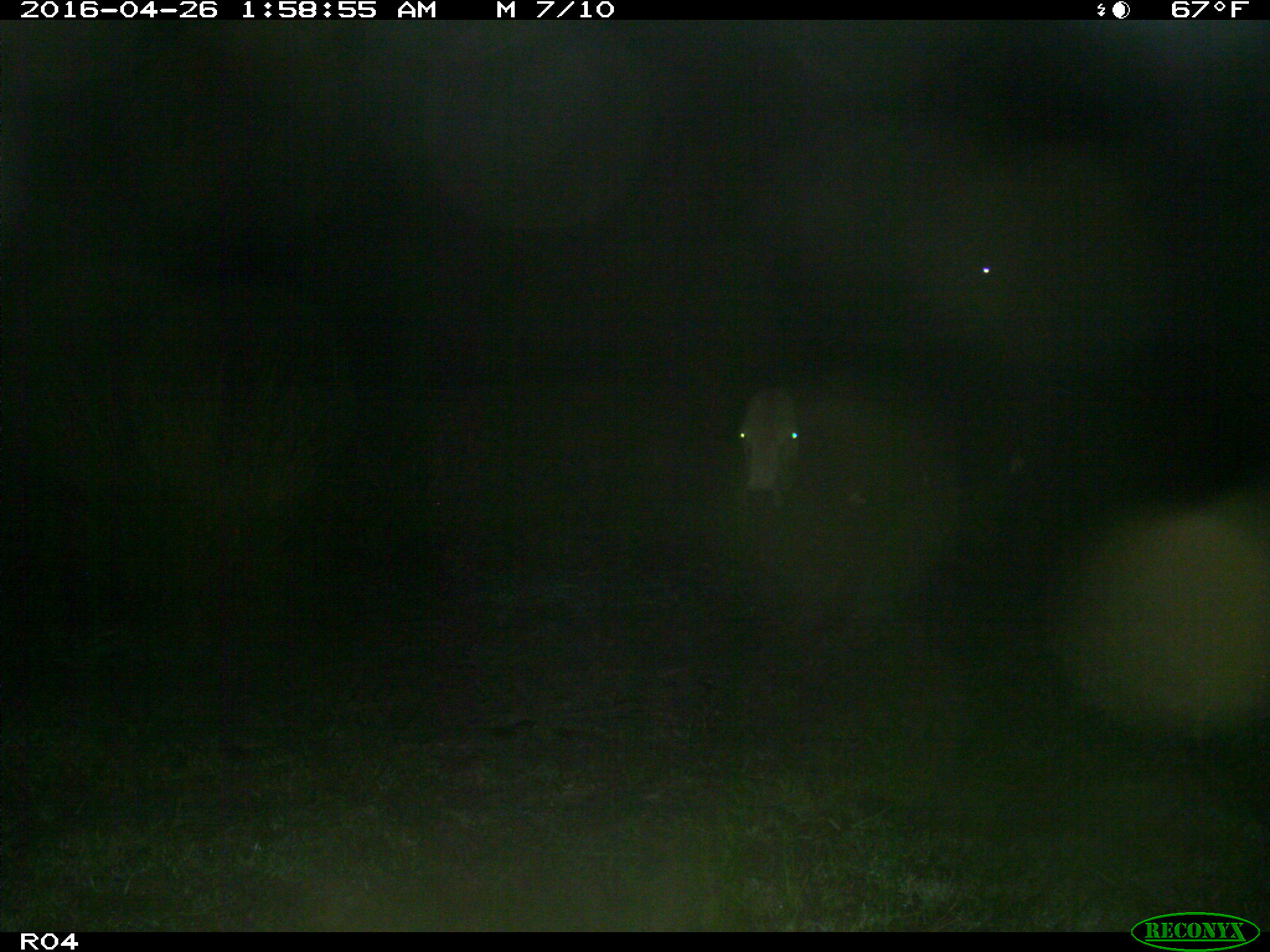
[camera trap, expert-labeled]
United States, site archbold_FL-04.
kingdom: Animalia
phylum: Chordata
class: Mammalia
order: Artiodactyla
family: Bovidae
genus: Bos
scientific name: Bos taurus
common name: domestic cow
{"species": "Bos taurus (domestic cow)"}